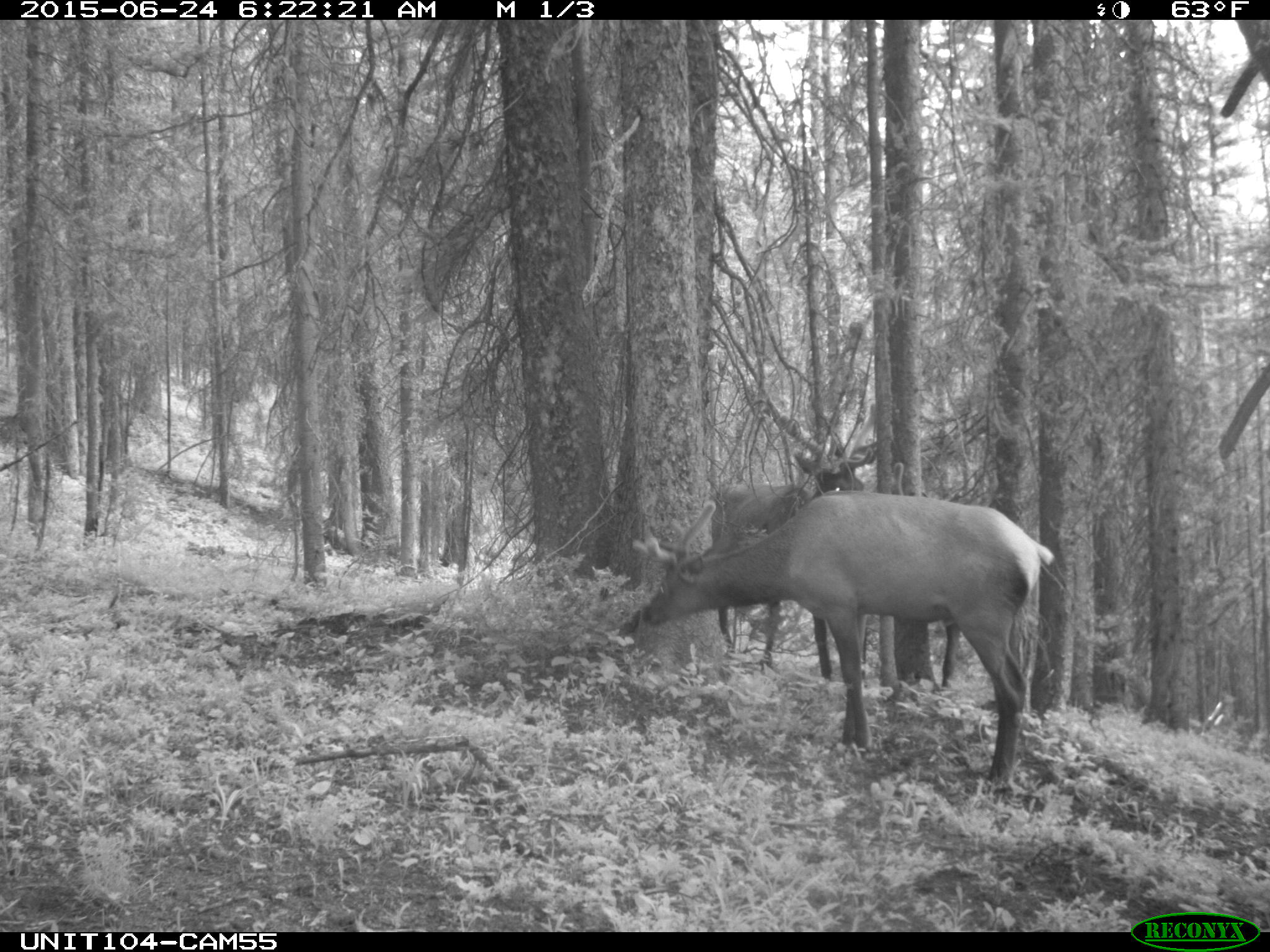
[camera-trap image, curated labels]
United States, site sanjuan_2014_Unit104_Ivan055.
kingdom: Animalia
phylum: Chordata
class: Mammalia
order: Artiodactyla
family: Cervidae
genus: Cervus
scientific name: Cervus elaphus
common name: red deer